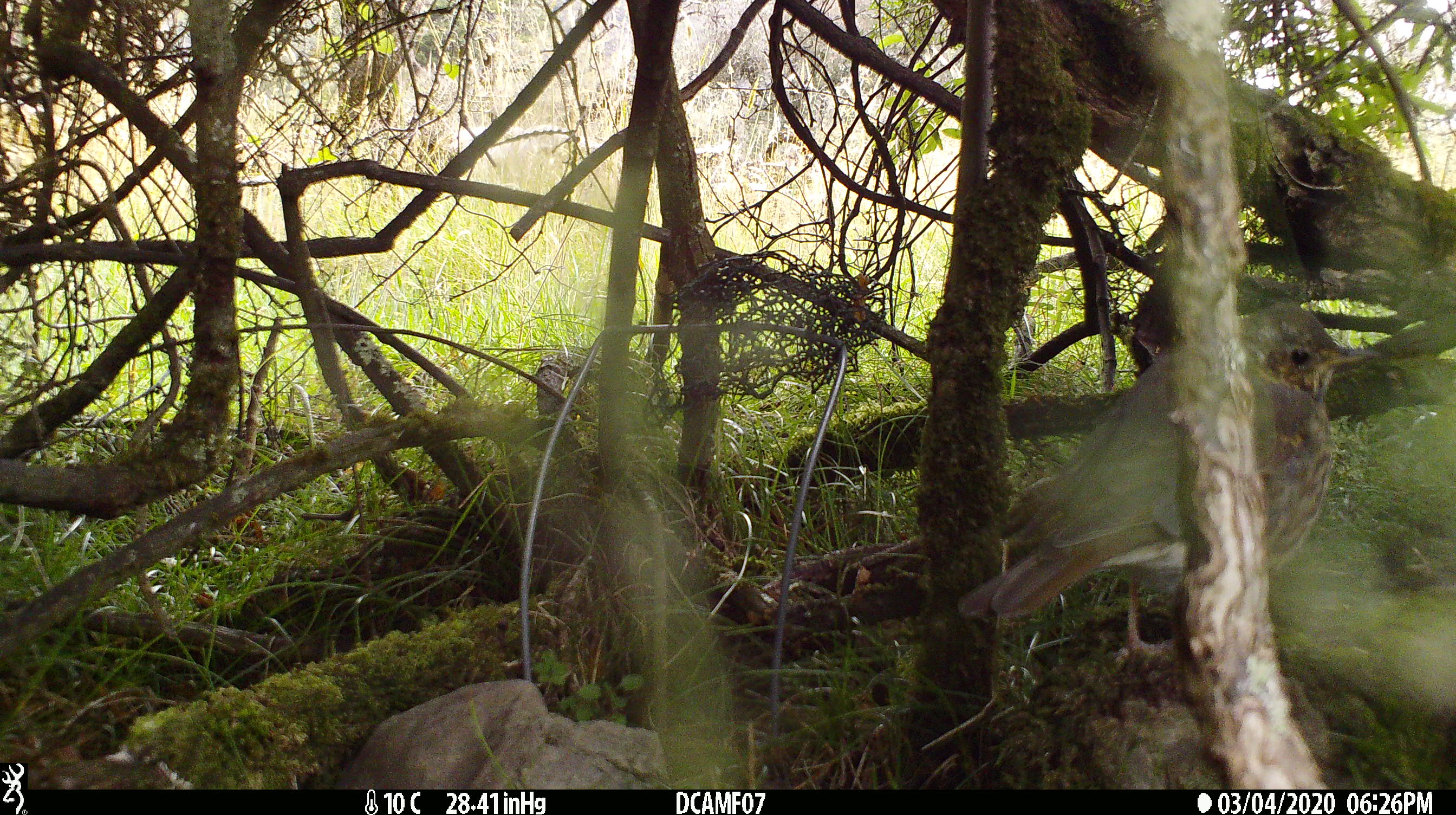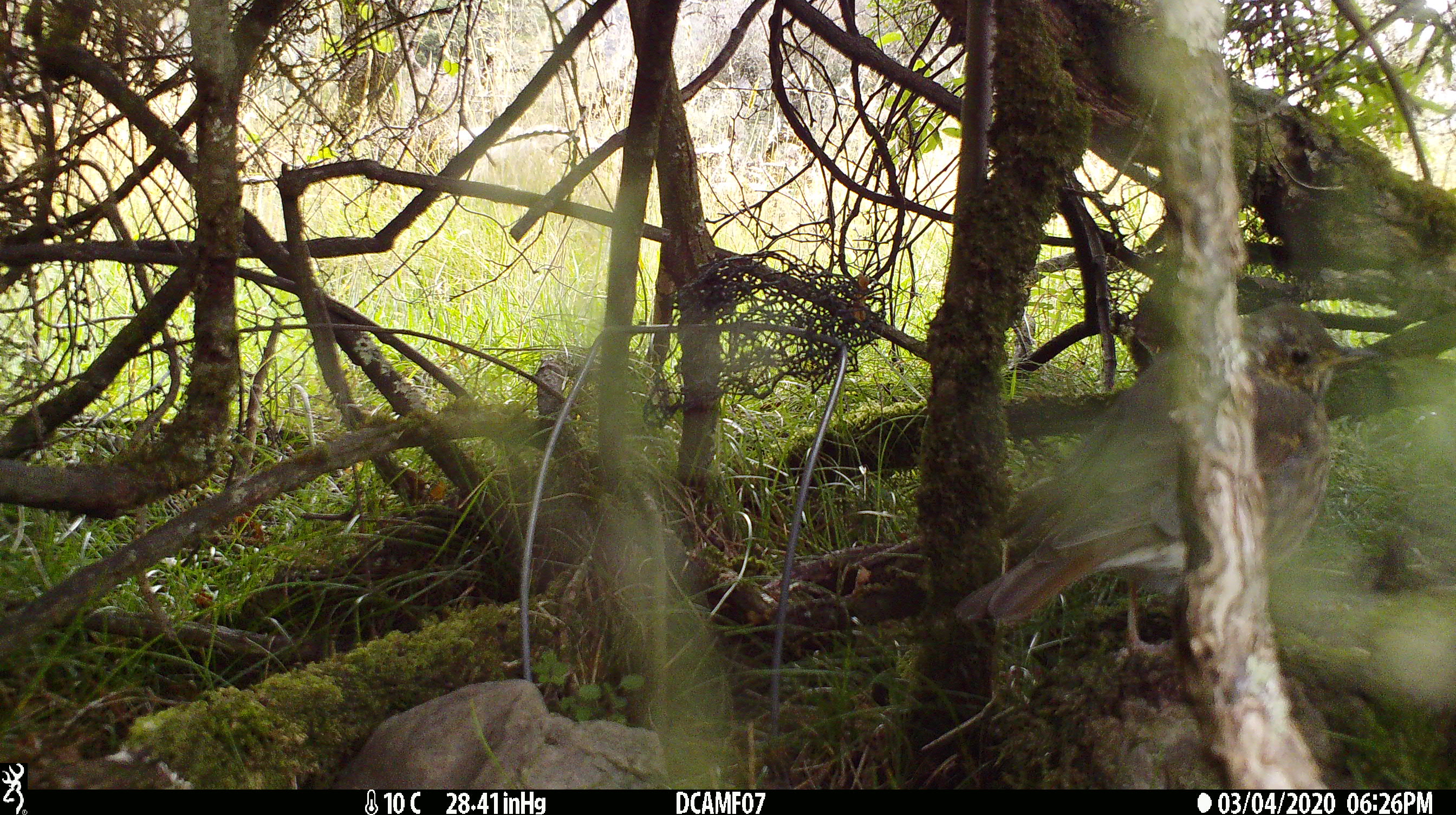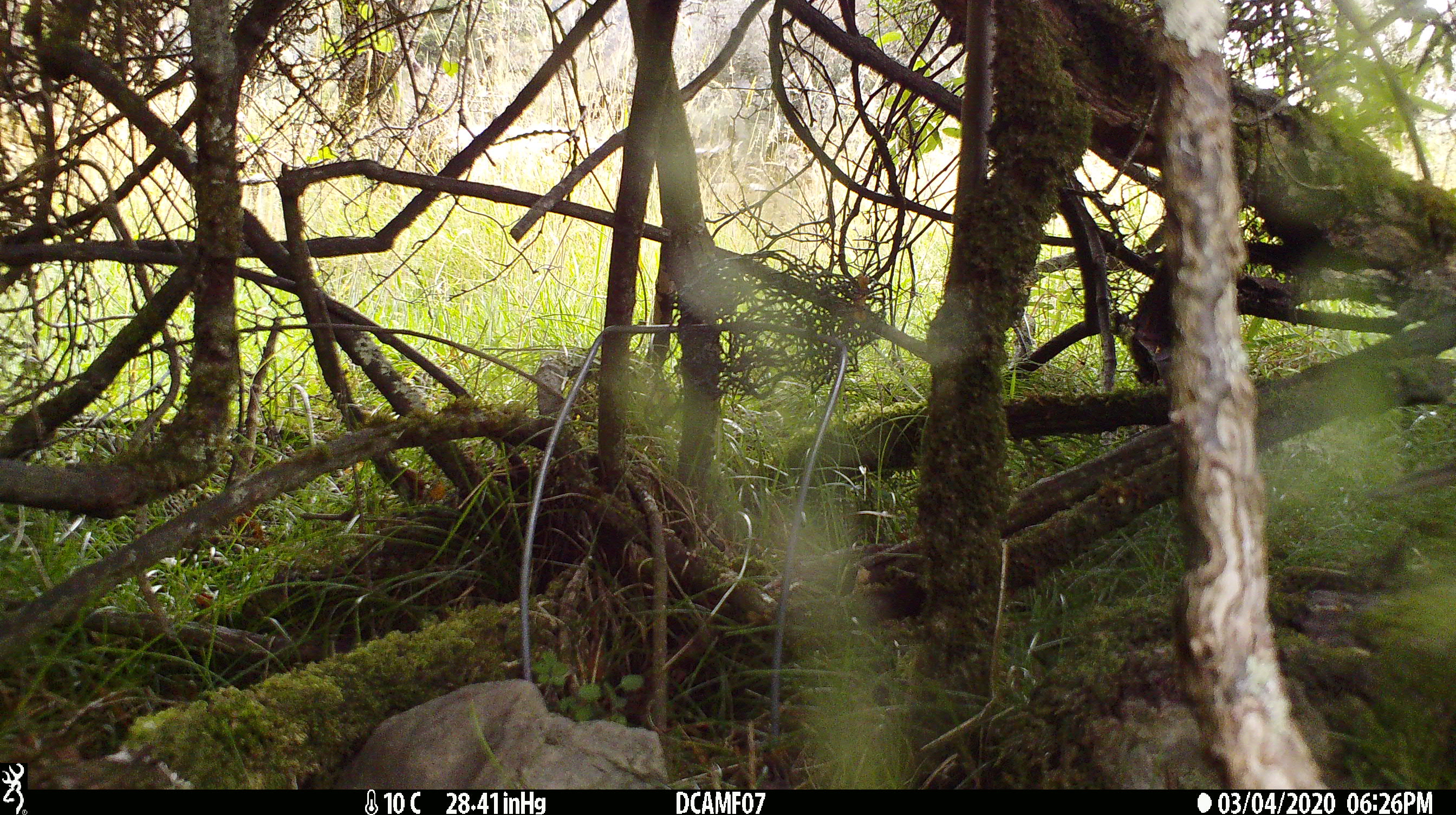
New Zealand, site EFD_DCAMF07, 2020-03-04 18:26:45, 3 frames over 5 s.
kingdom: Animalia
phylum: Chordata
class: Aves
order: Passeriformes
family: Turdidae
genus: Turdus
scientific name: Turdus philomelos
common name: song thrush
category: thrush